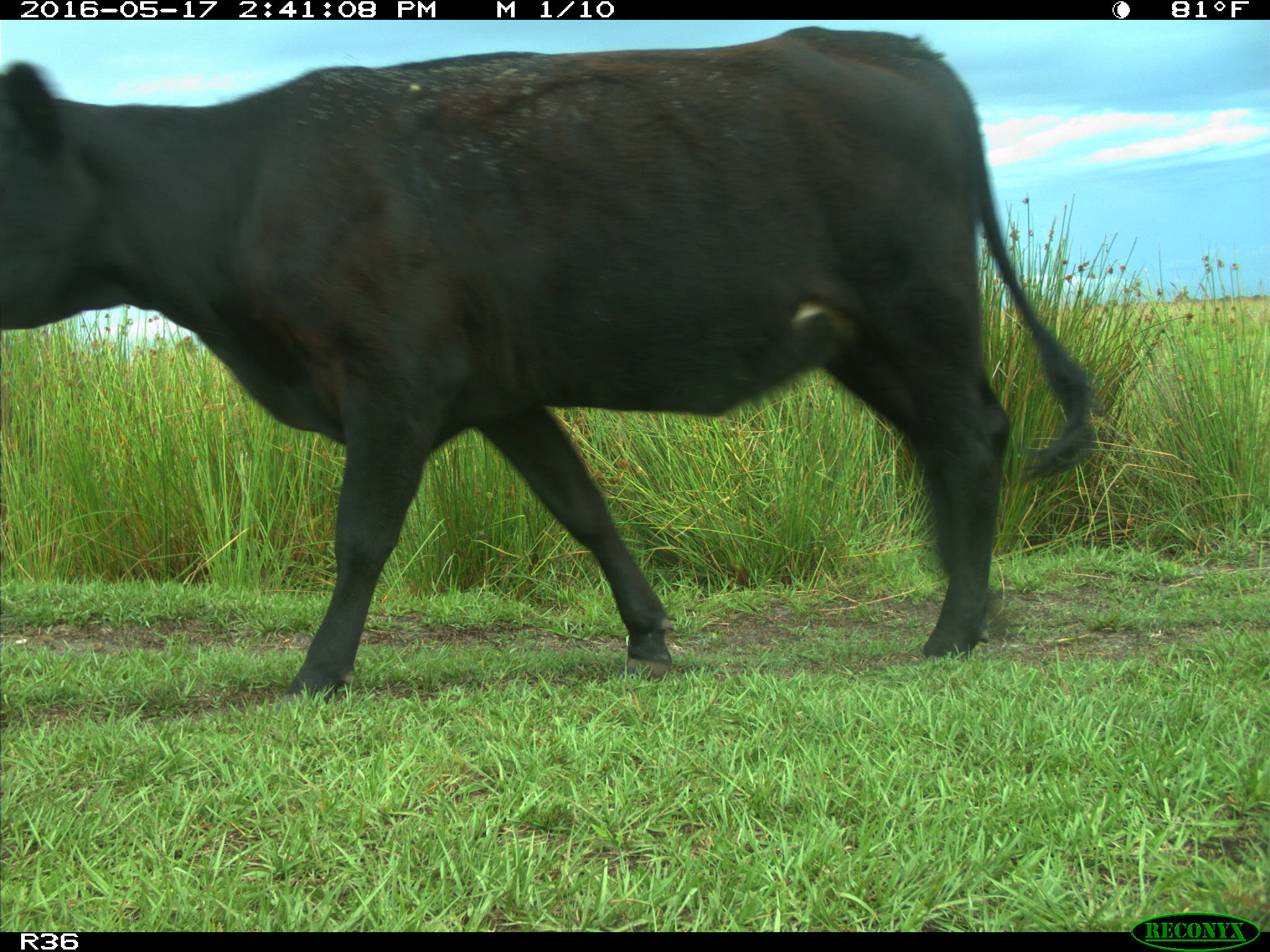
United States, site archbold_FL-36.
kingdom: Animalia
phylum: Chordata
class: Mammalia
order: Artiodactyla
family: Bovidae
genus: Bos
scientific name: Bos taurus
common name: domestic cow